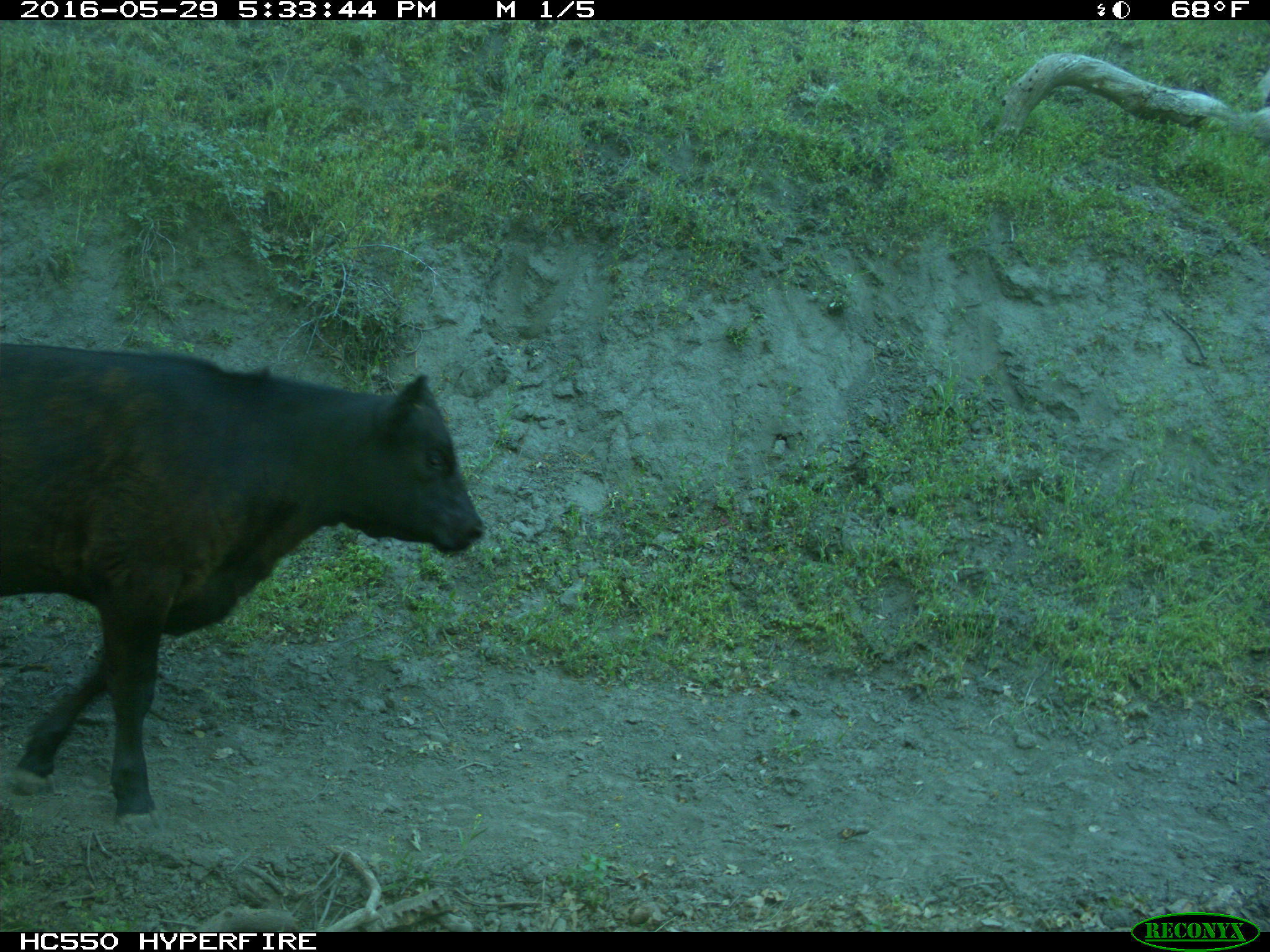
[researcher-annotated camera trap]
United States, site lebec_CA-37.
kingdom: Animalia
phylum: Chordata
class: Mammalia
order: Artiodactyla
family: Bovidae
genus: Bos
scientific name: Bos taurus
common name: domestic cow